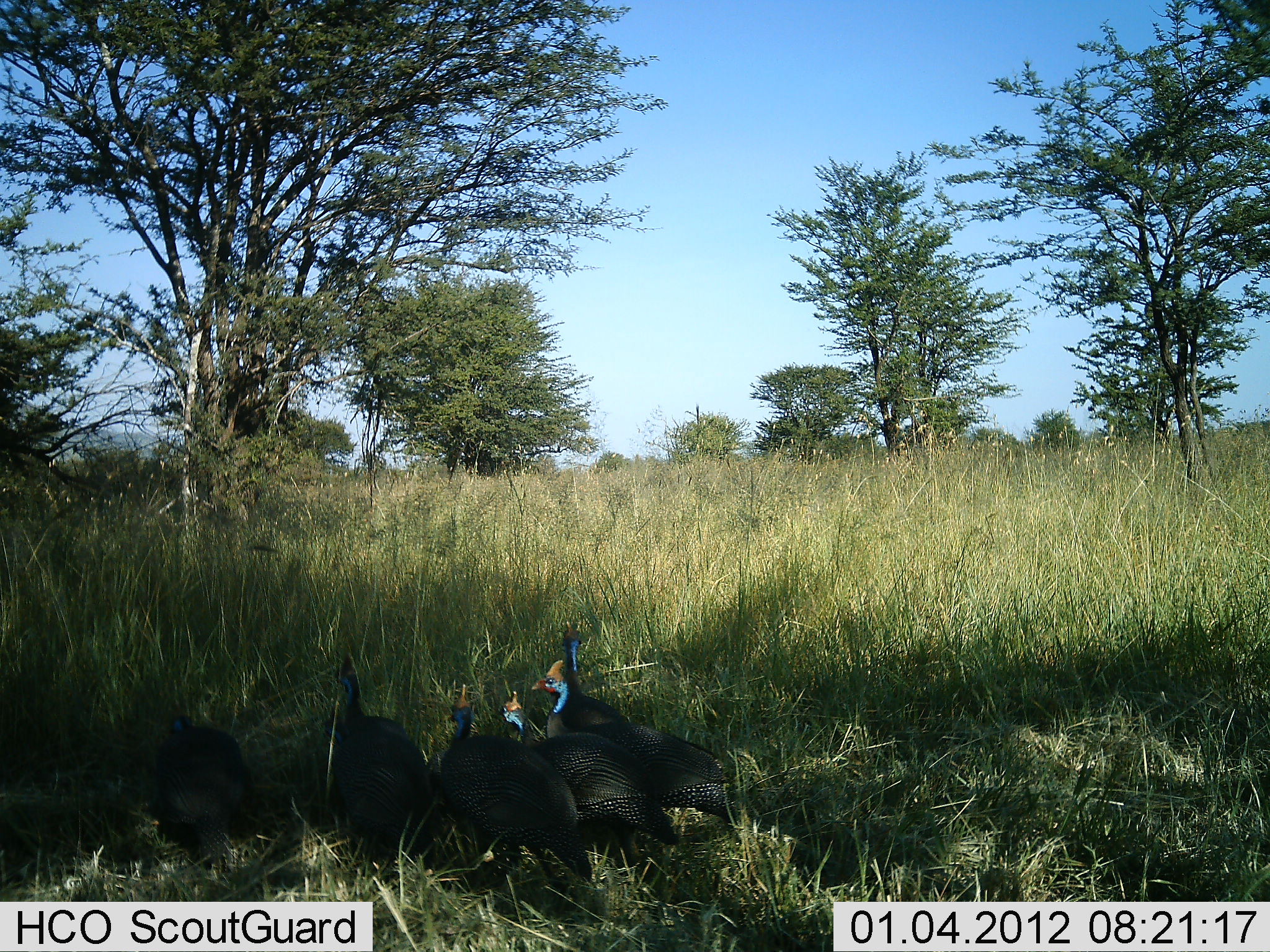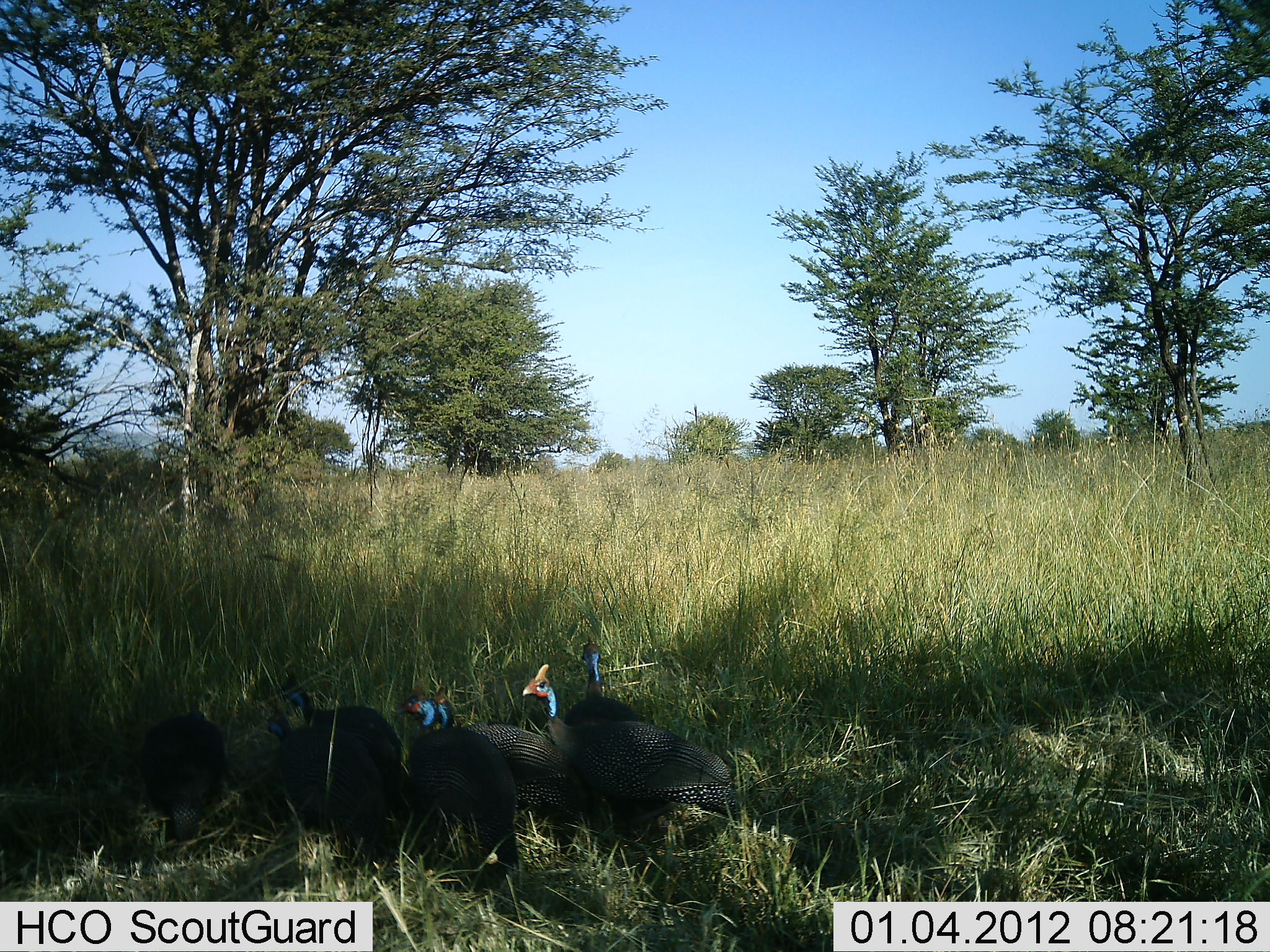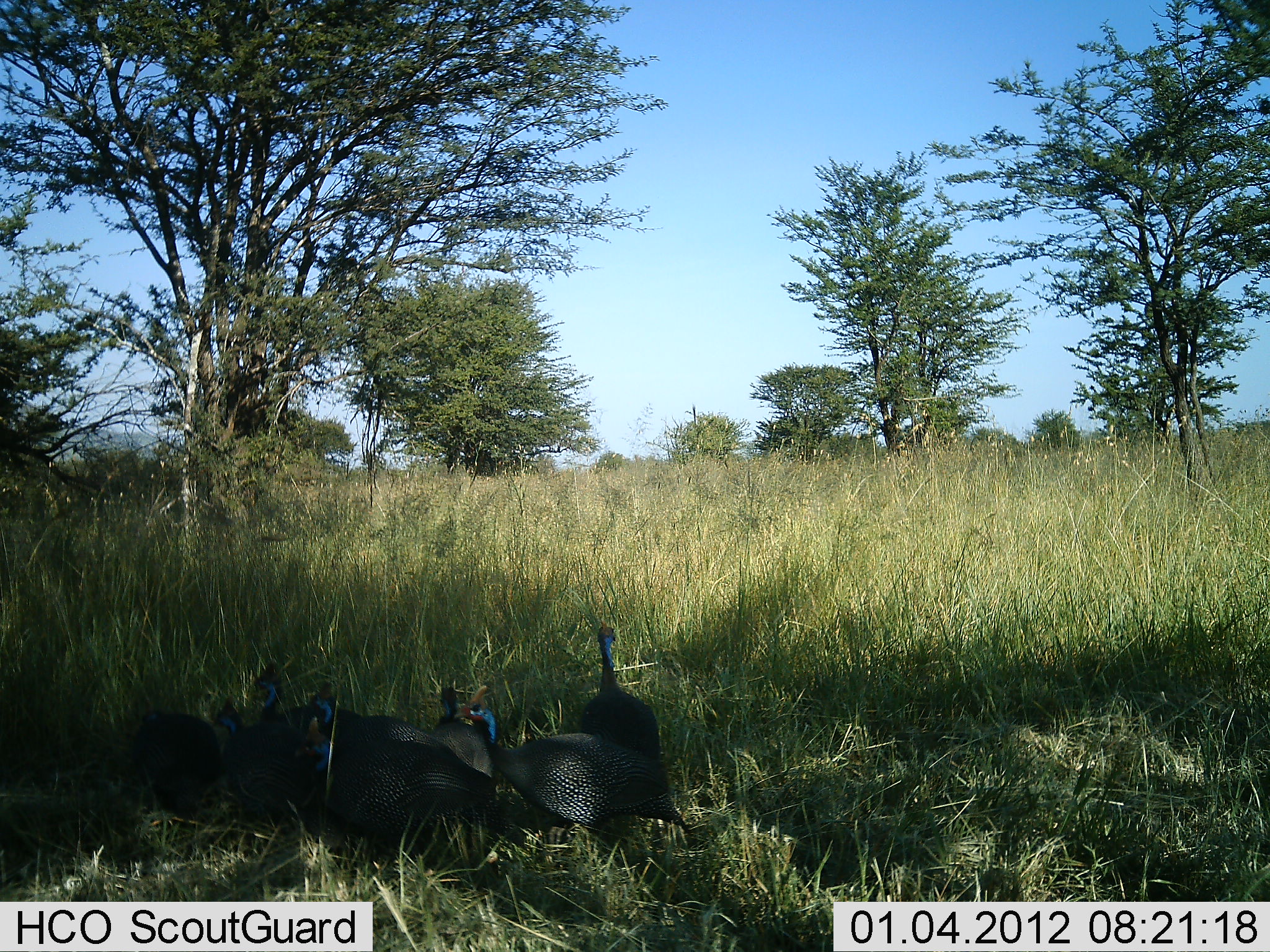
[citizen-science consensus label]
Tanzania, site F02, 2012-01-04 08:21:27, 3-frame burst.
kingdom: Animalia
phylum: Chordata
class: Aves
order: Galliformes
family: Numididae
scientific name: Numididae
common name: guinea fowl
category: guineafowl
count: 6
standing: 41%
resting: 0%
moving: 59%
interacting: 12%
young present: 0%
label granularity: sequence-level